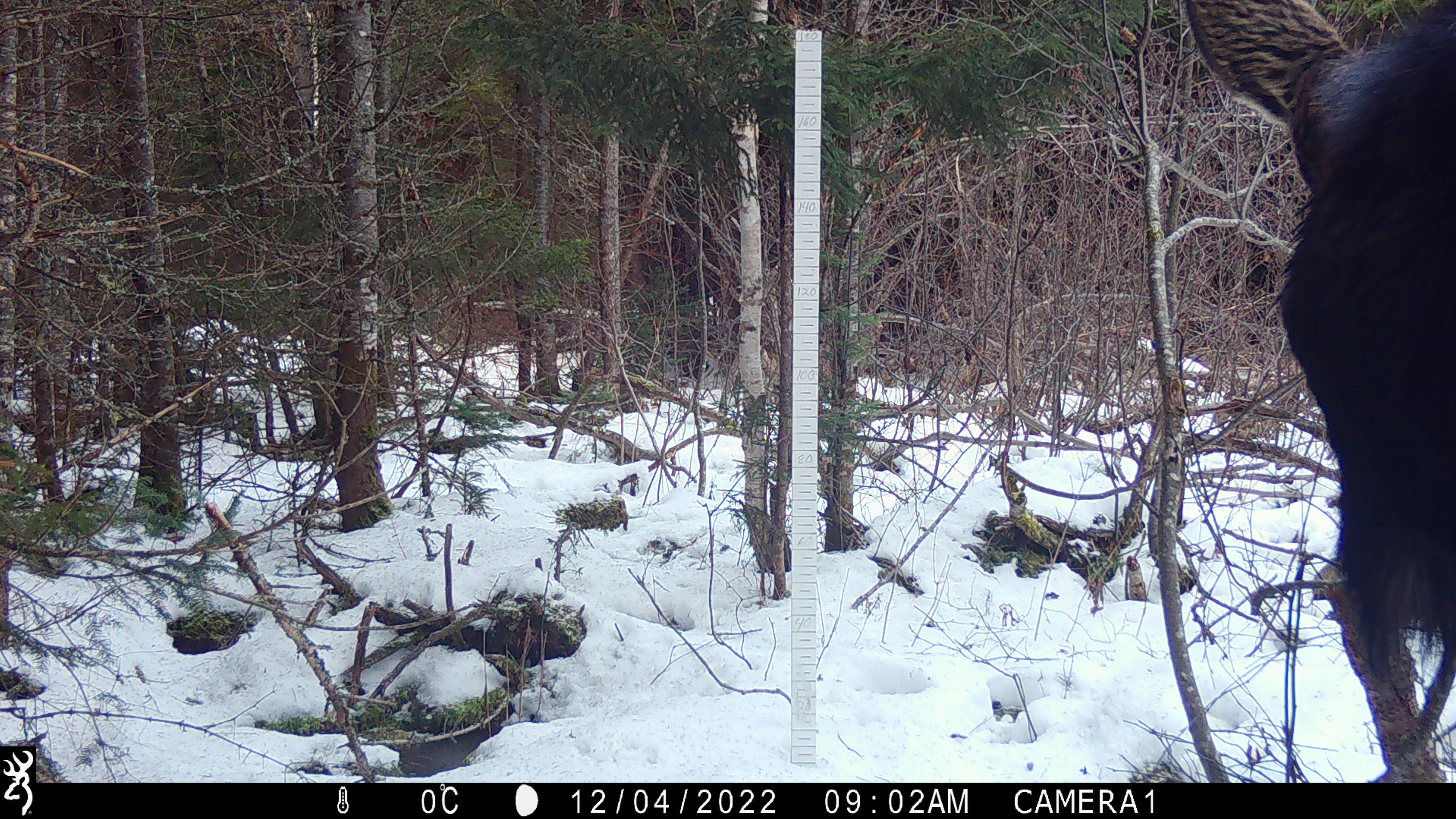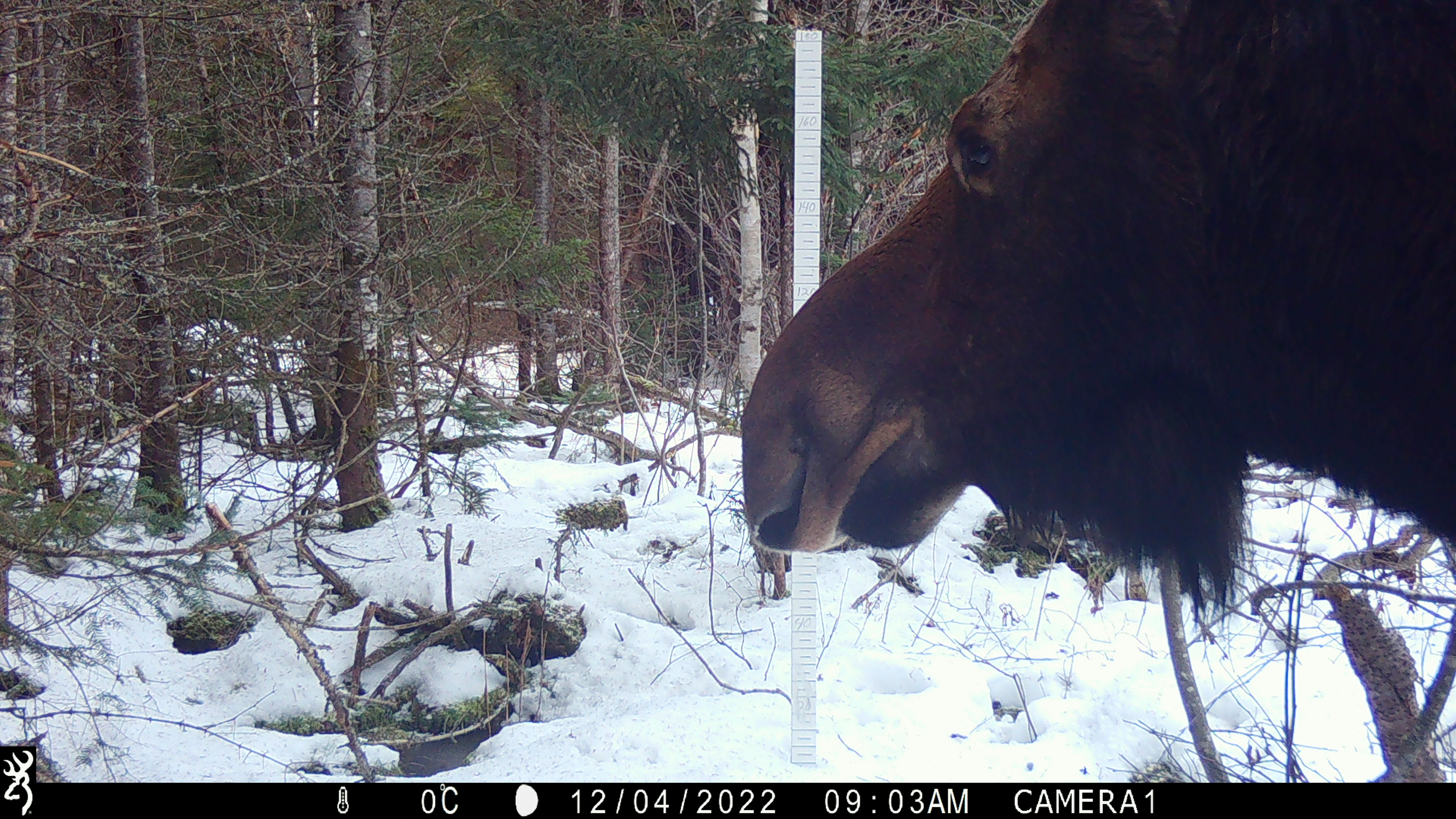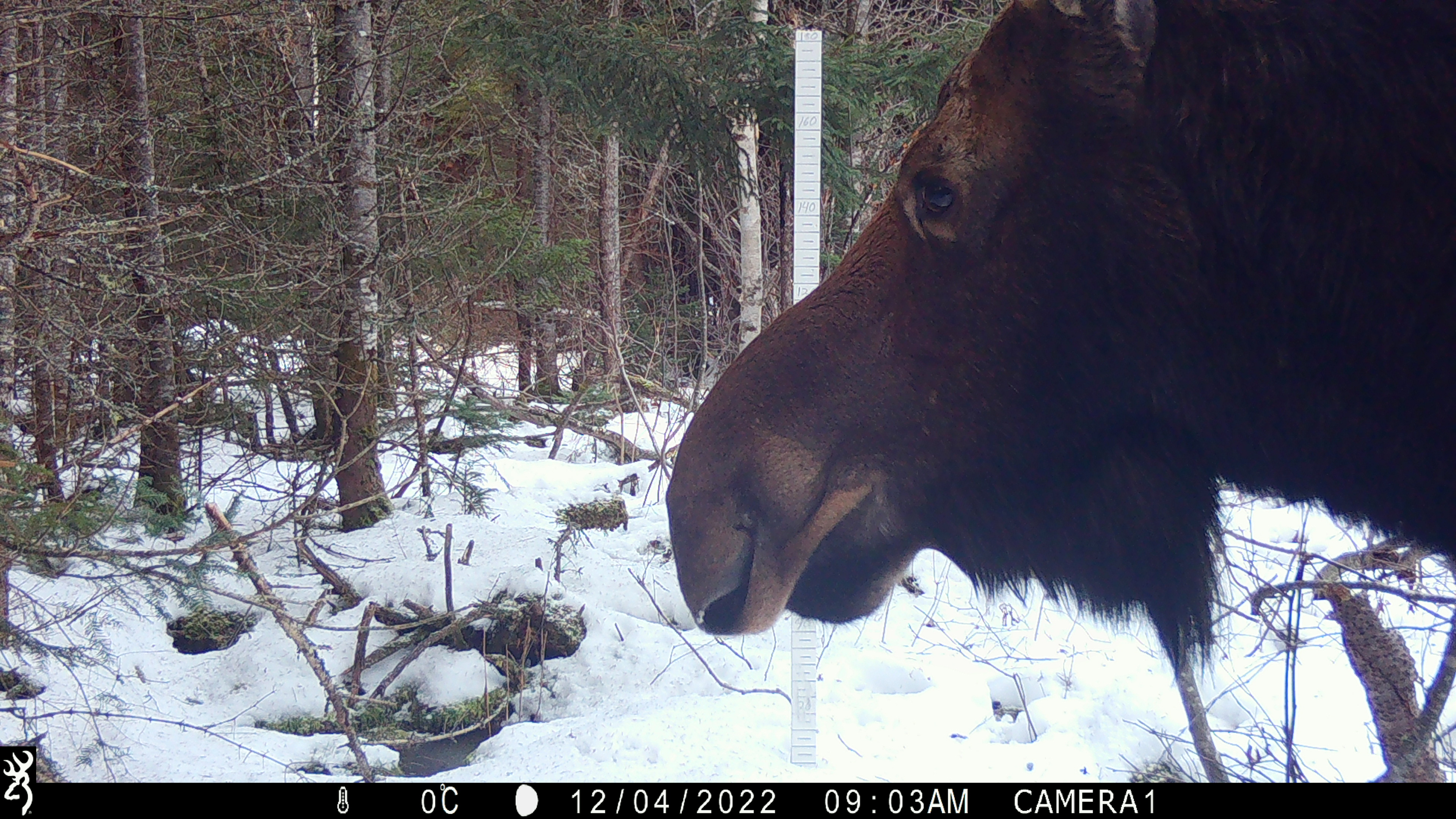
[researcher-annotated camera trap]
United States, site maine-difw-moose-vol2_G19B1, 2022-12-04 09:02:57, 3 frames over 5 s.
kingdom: Animalia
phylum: Chordata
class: Mammalia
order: Artiodactyla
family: Cervidae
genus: Alces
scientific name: Alces alces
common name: moose